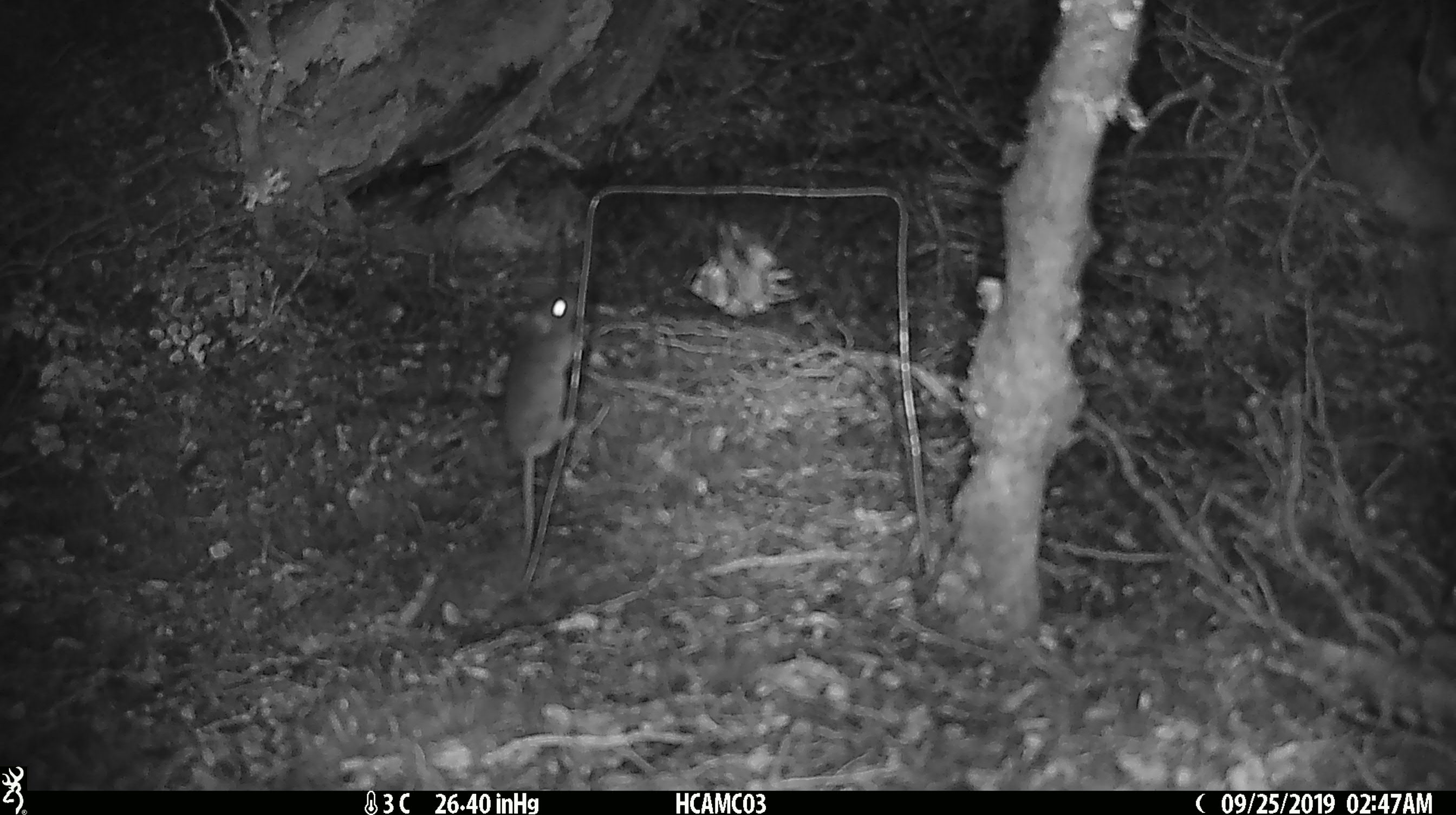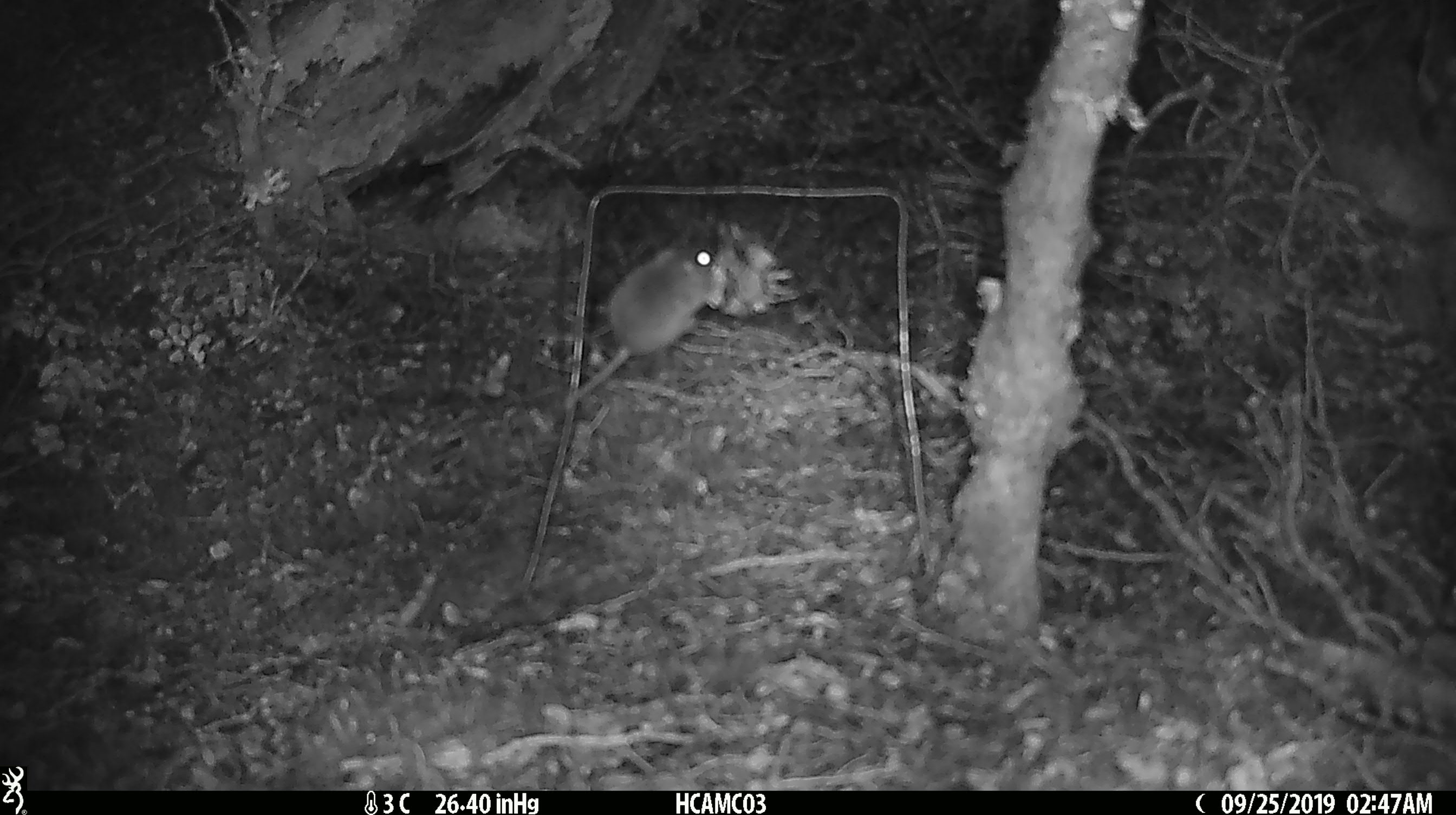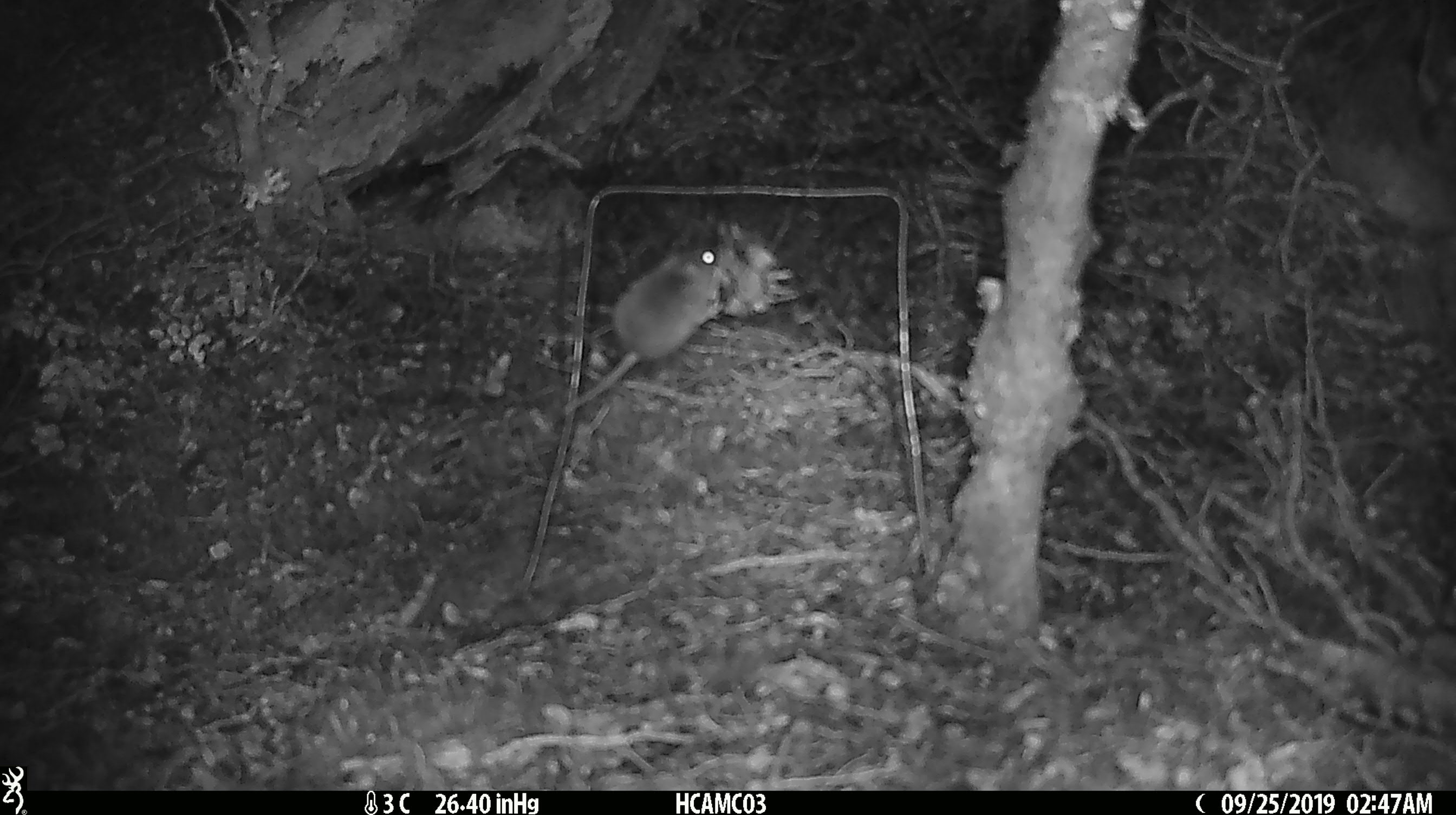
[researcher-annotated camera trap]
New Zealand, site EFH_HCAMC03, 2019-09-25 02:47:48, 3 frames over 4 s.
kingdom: Animalia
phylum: Chordata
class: Mammalia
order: Rodentia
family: Muridae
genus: Mus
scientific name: Mus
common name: mouse